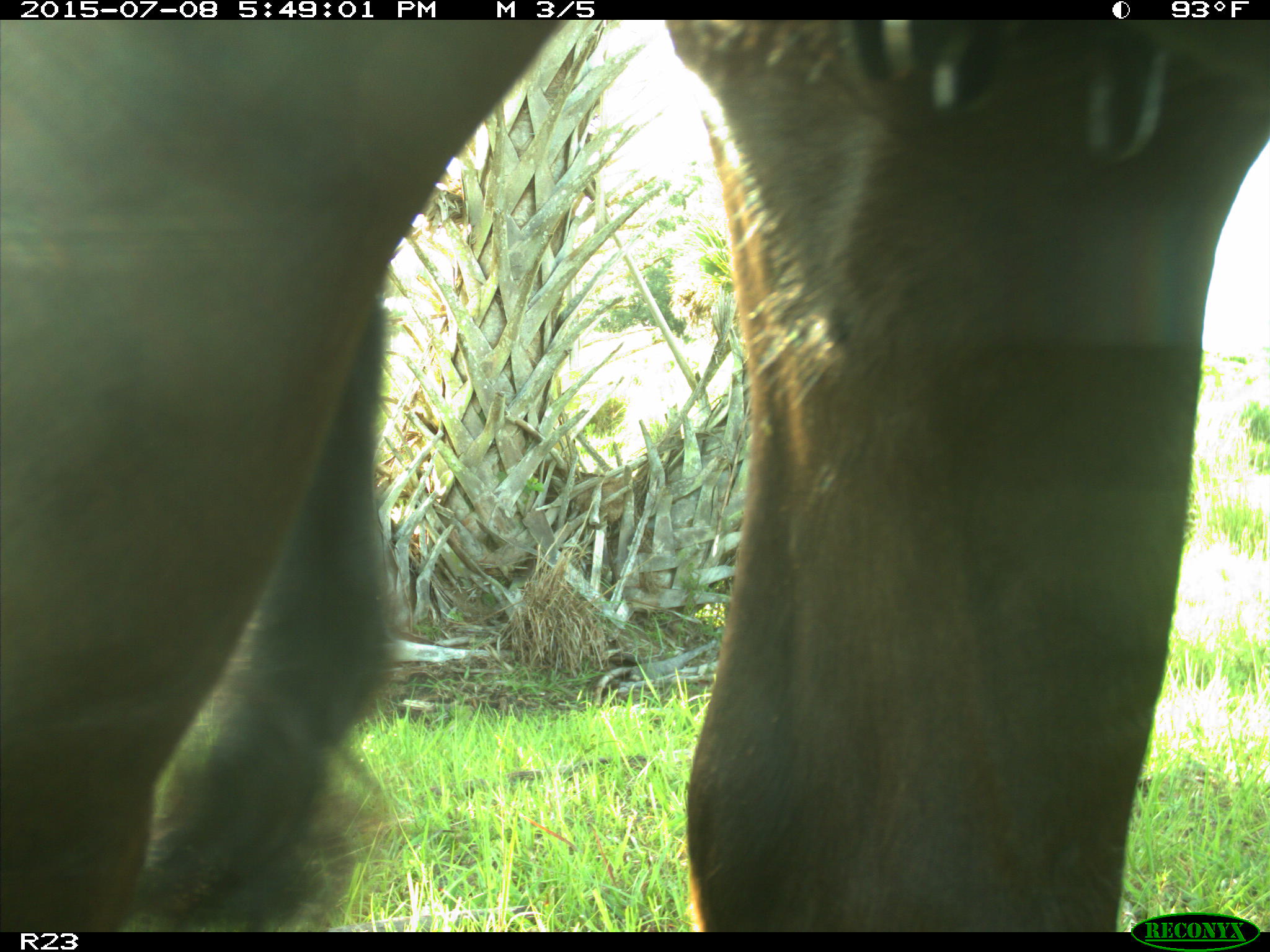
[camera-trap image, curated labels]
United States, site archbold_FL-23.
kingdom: Animalia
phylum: Chordata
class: Mammalia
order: Artiodactyla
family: Bovidae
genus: Bos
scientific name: Bos taurus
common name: domestic cow